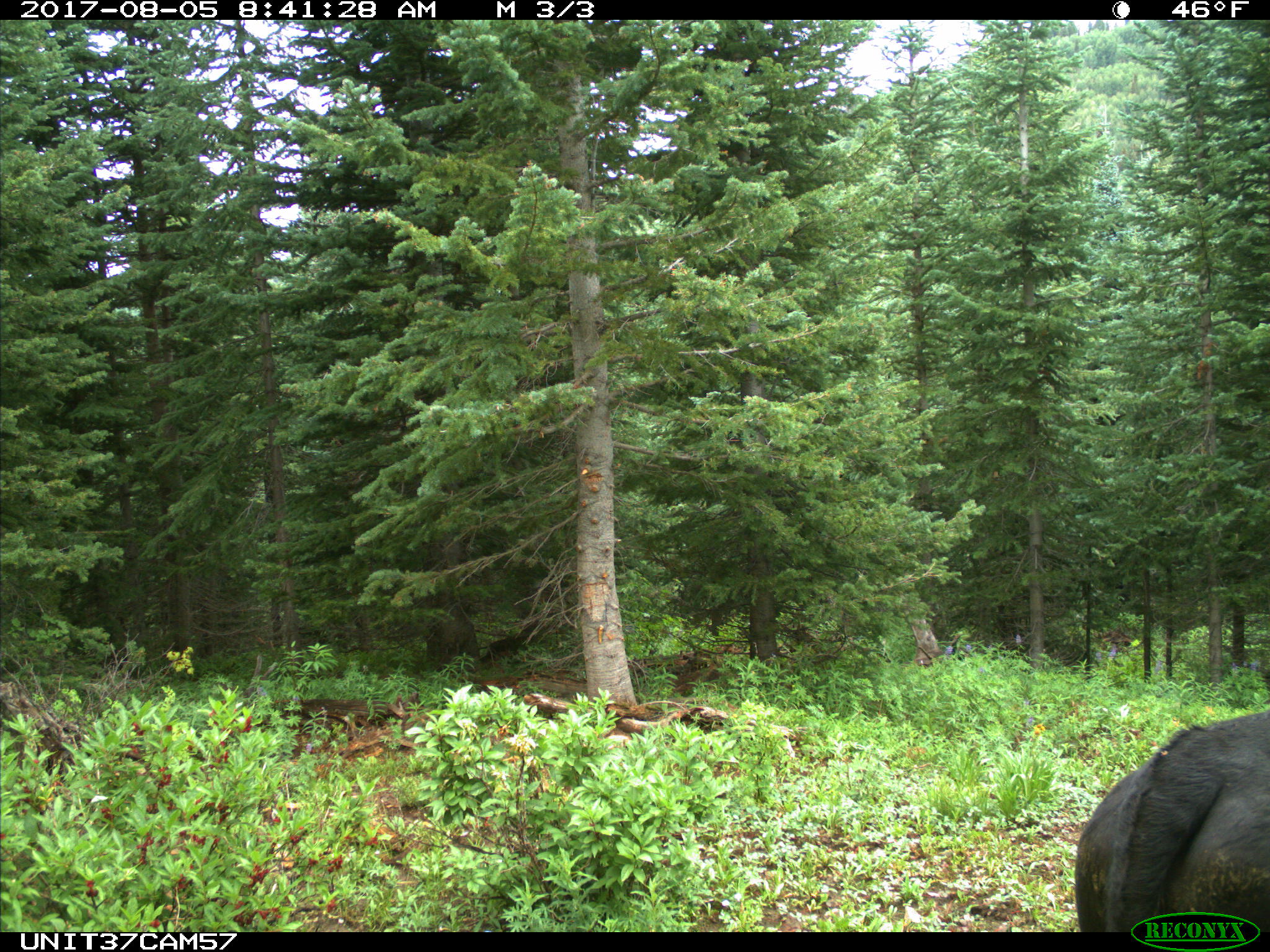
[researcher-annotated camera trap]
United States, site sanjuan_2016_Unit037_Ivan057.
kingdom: Animalia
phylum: Chordata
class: Mammalia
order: Artiodactyla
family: Bovidae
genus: Bos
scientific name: Bos taurus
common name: domestic cow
Bos taurus (domestic cow).